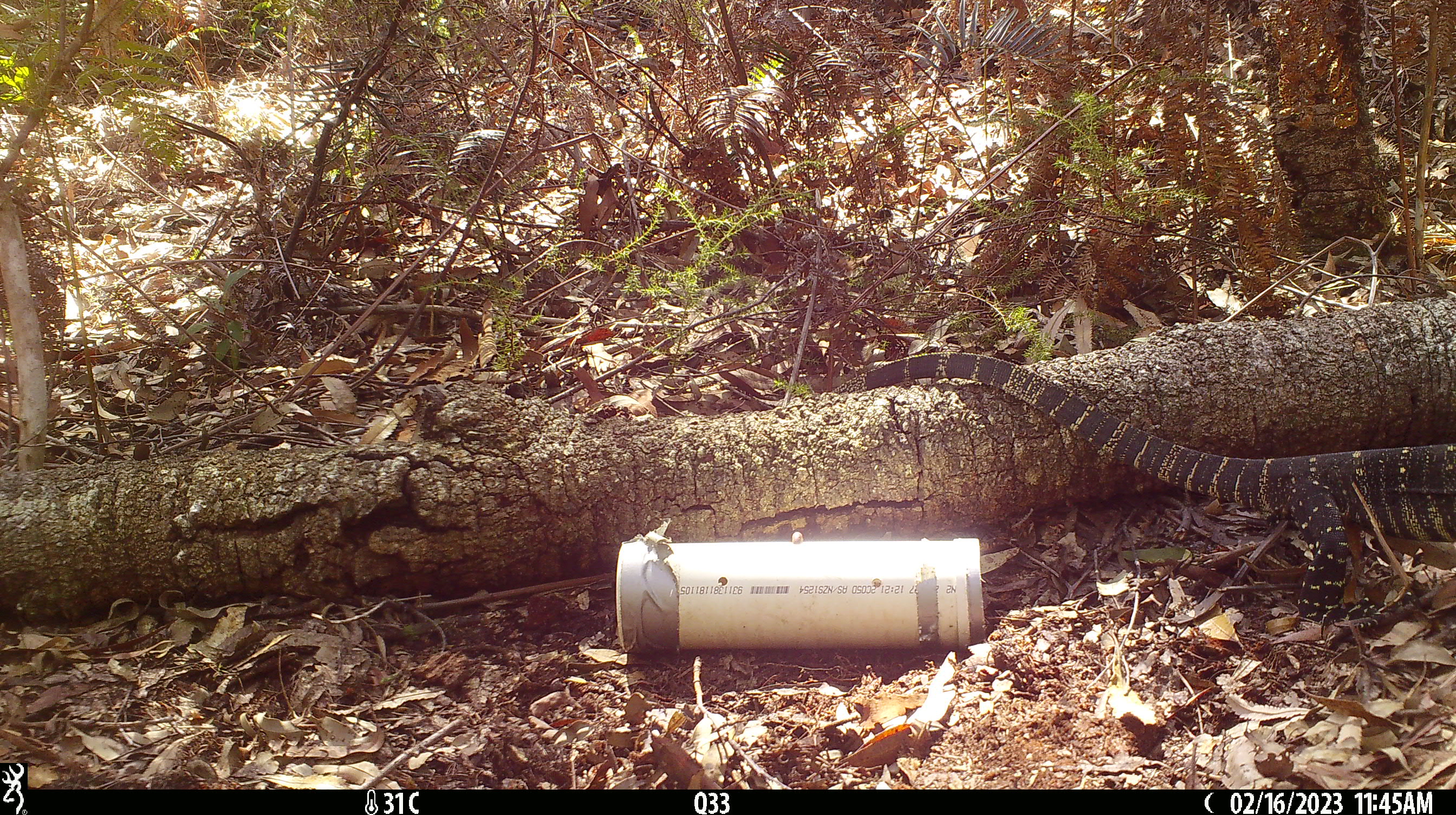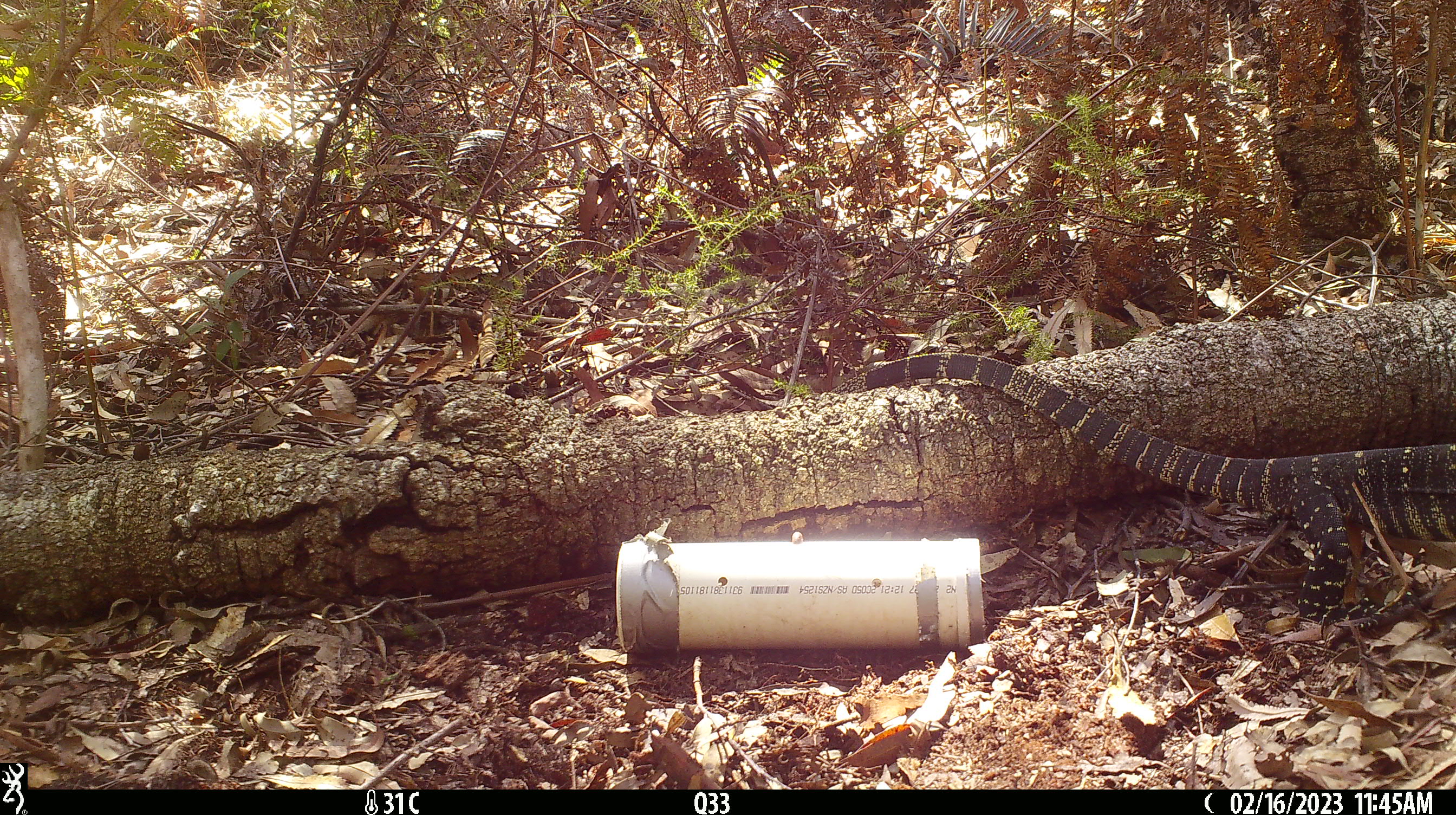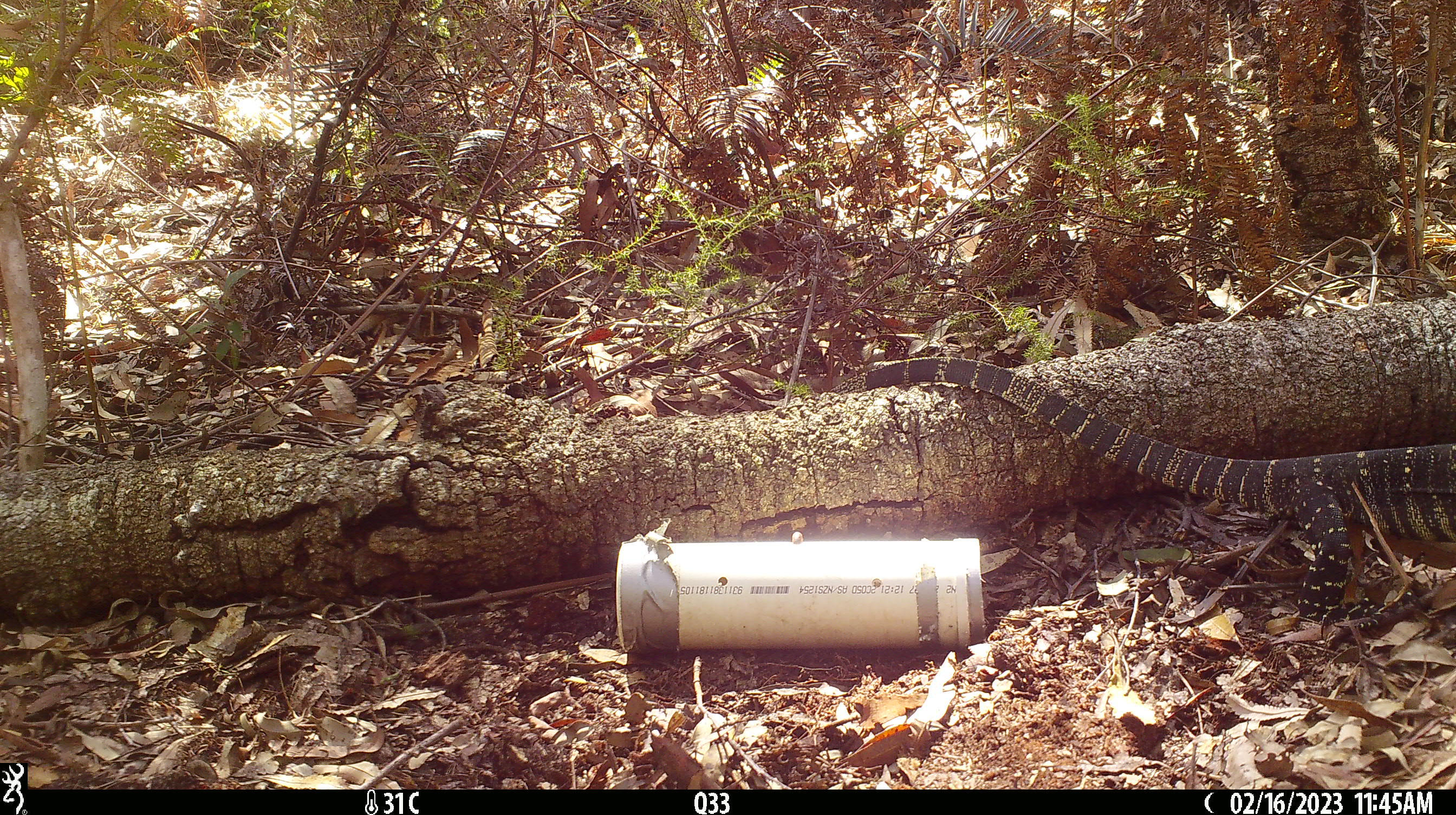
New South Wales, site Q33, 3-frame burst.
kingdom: Animalia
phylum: Chordata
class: Reptilia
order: Squamata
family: Varanidae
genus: Varanus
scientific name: Varanus varius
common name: lace monitor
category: goanna